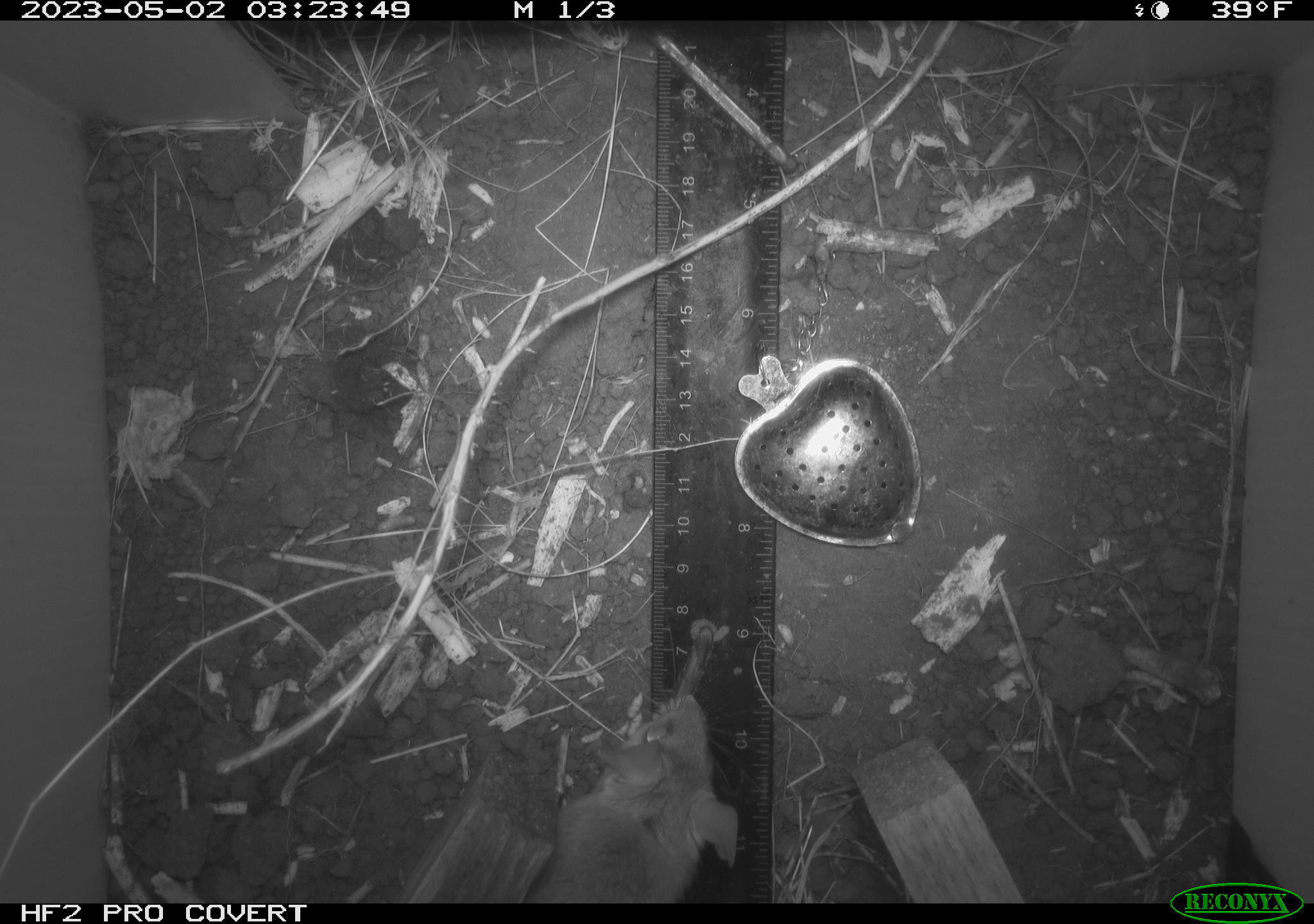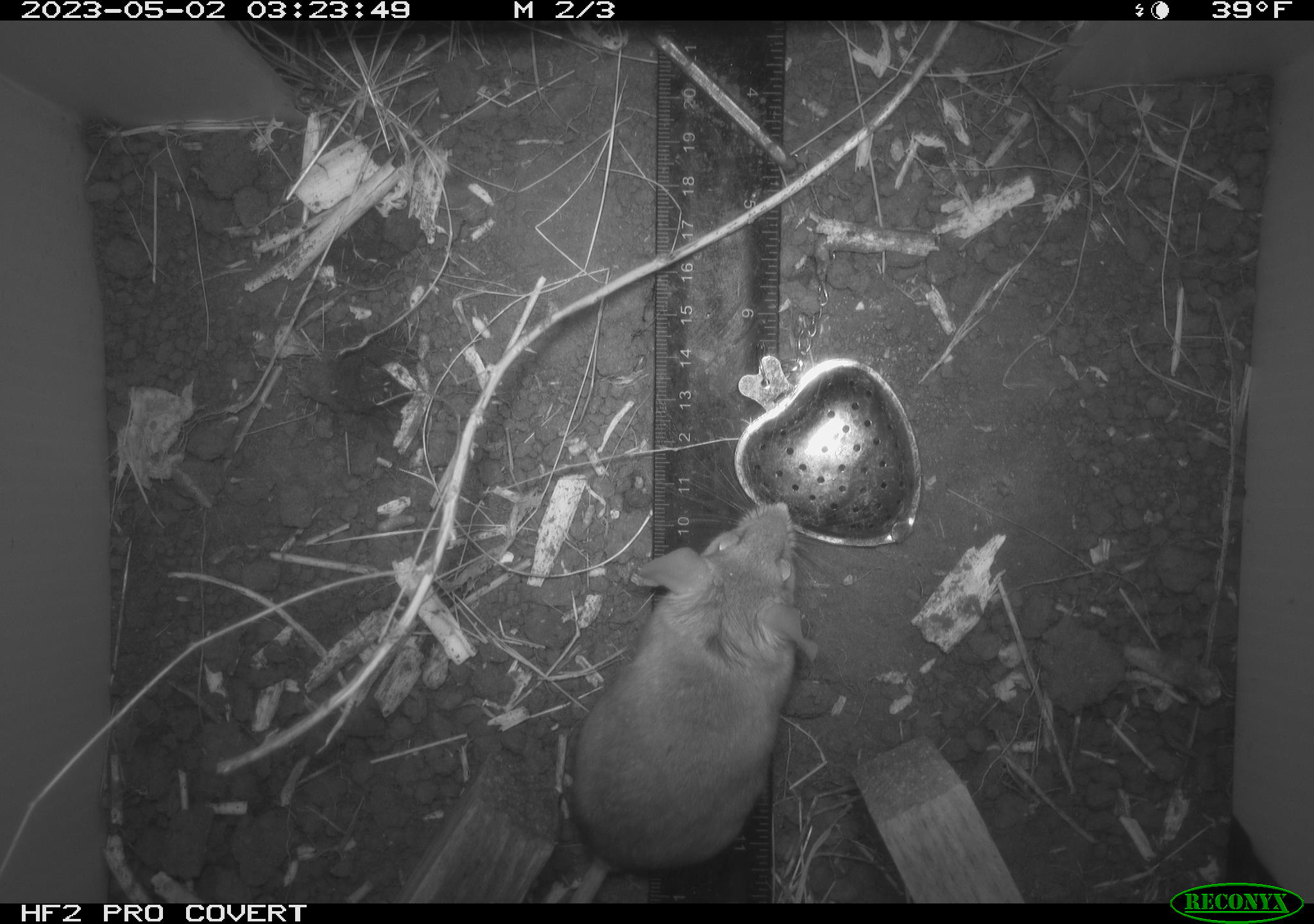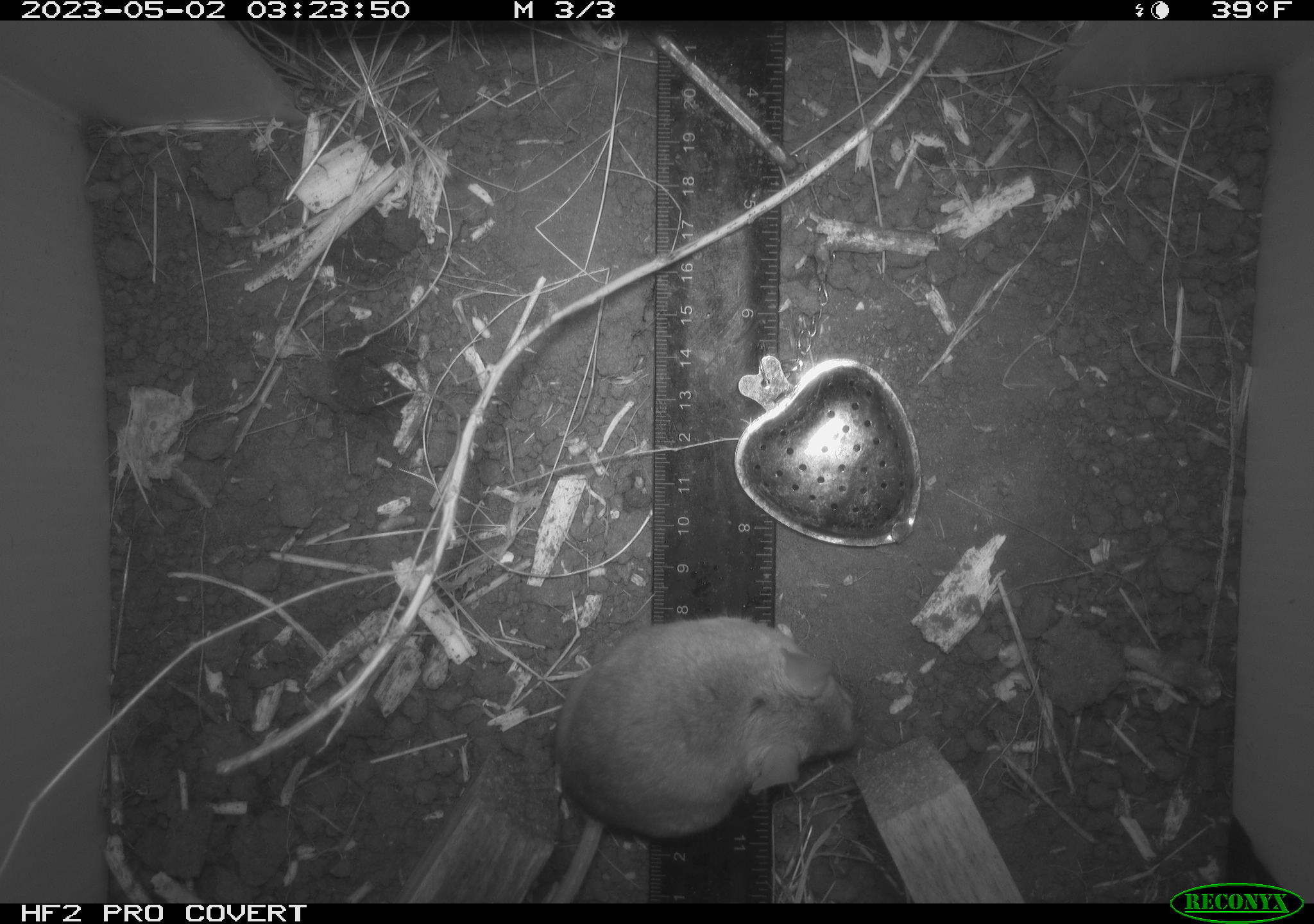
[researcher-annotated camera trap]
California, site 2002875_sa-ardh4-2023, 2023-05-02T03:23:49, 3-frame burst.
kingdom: Animalia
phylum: Chordata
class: Mammalia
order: Rodentia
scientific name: Rodentia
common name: mouse species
Mouse species (Rodentia).